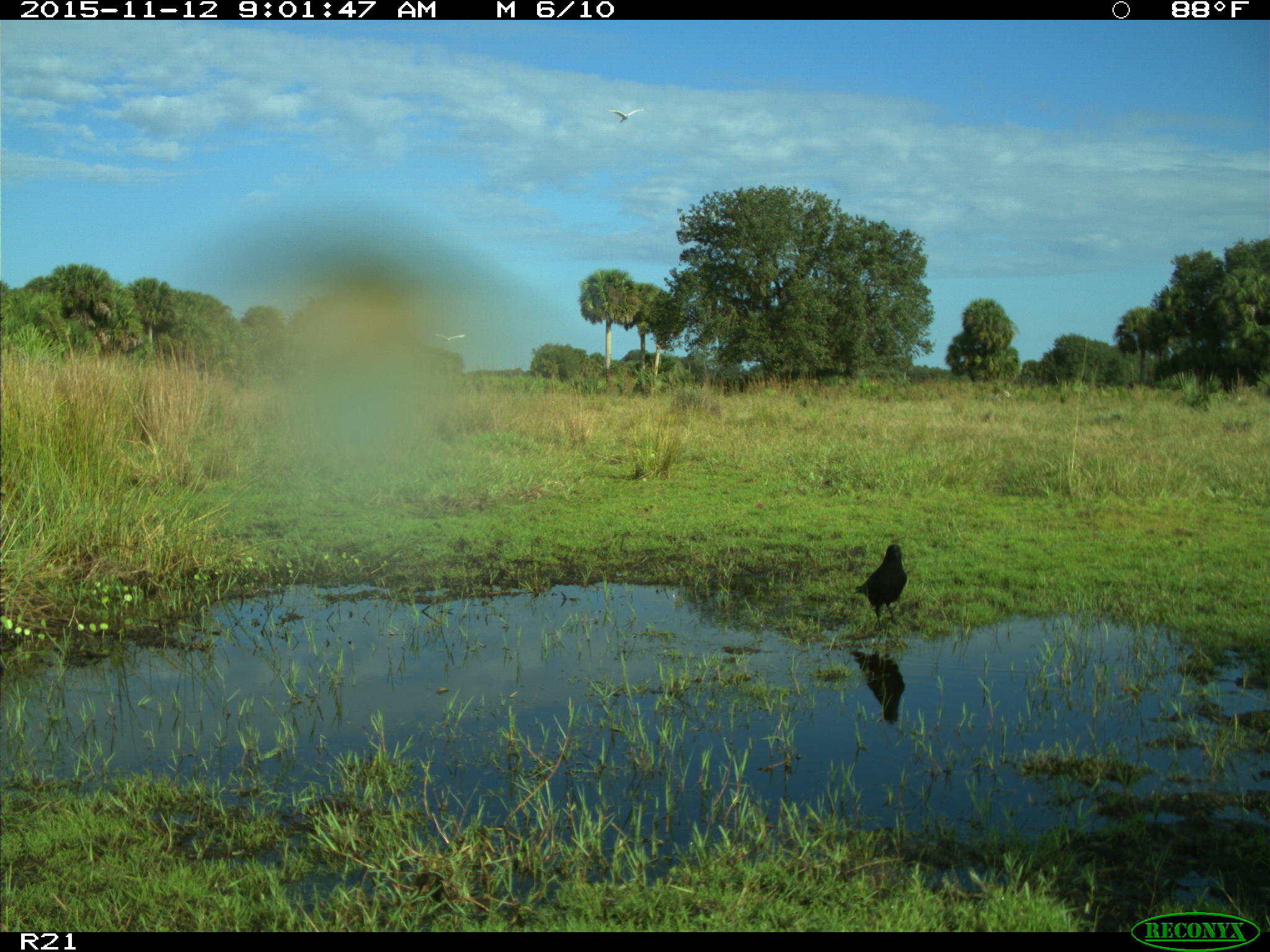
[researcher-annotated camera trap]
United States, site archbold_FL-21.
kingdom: Animalia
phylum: Chordata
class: Aves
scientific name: Aves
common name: birds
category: unidentified bird